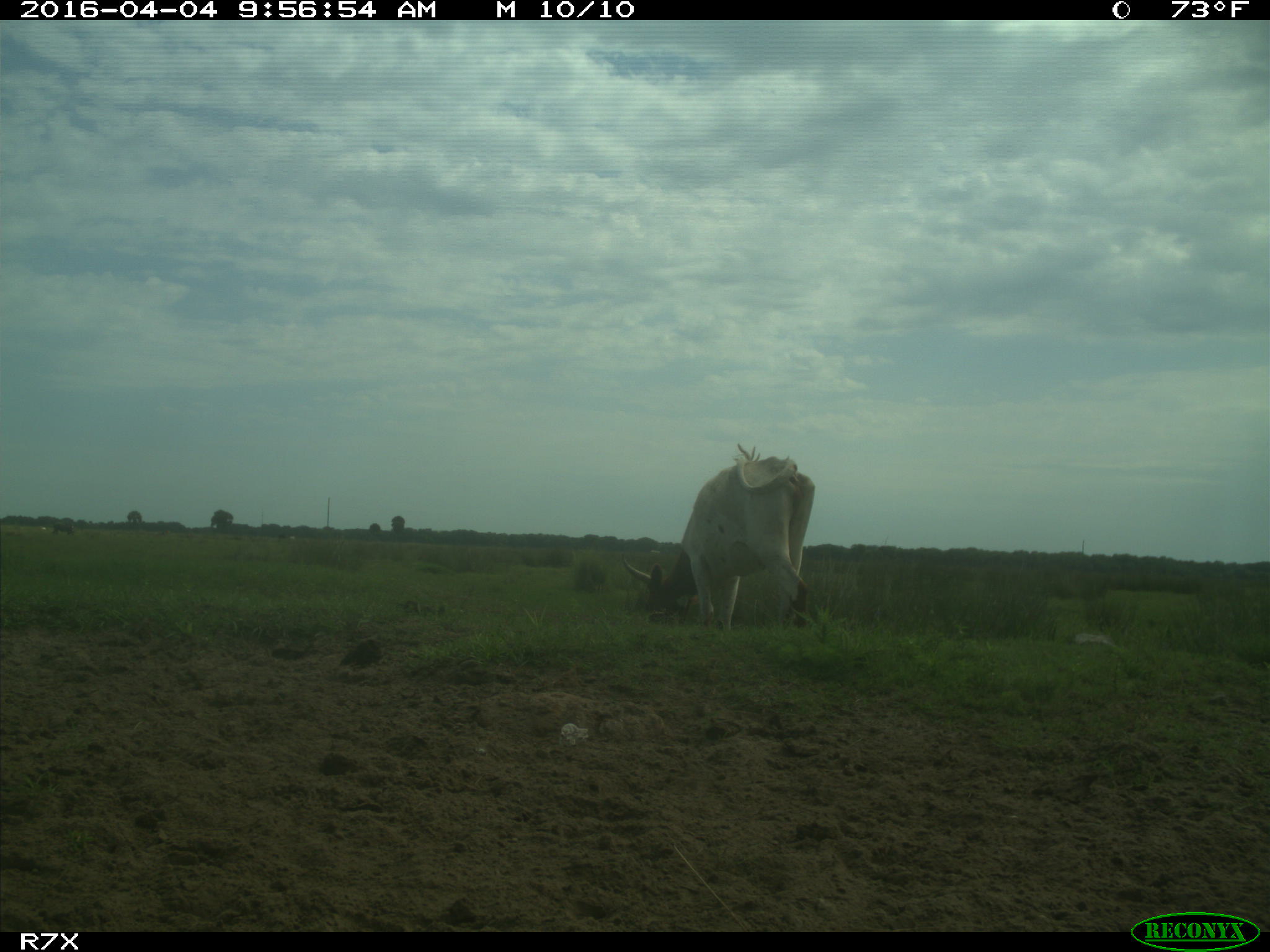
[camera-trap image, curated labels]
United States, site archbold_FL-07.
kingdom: Animalia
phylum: Chordata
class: Mammalia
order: Artiodactyla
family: Bovidae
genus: Bos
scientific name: Bos taurus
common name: domestic cow